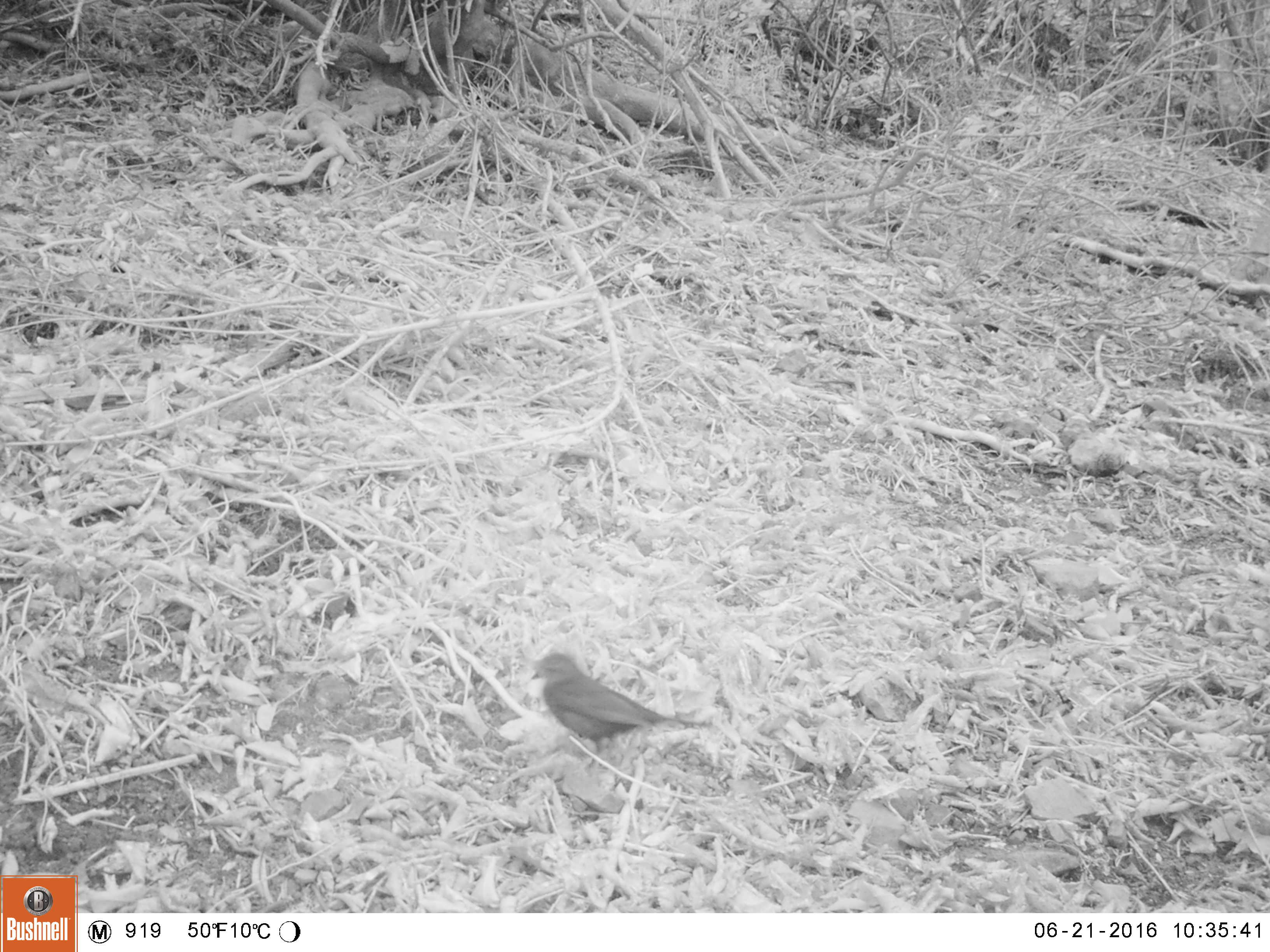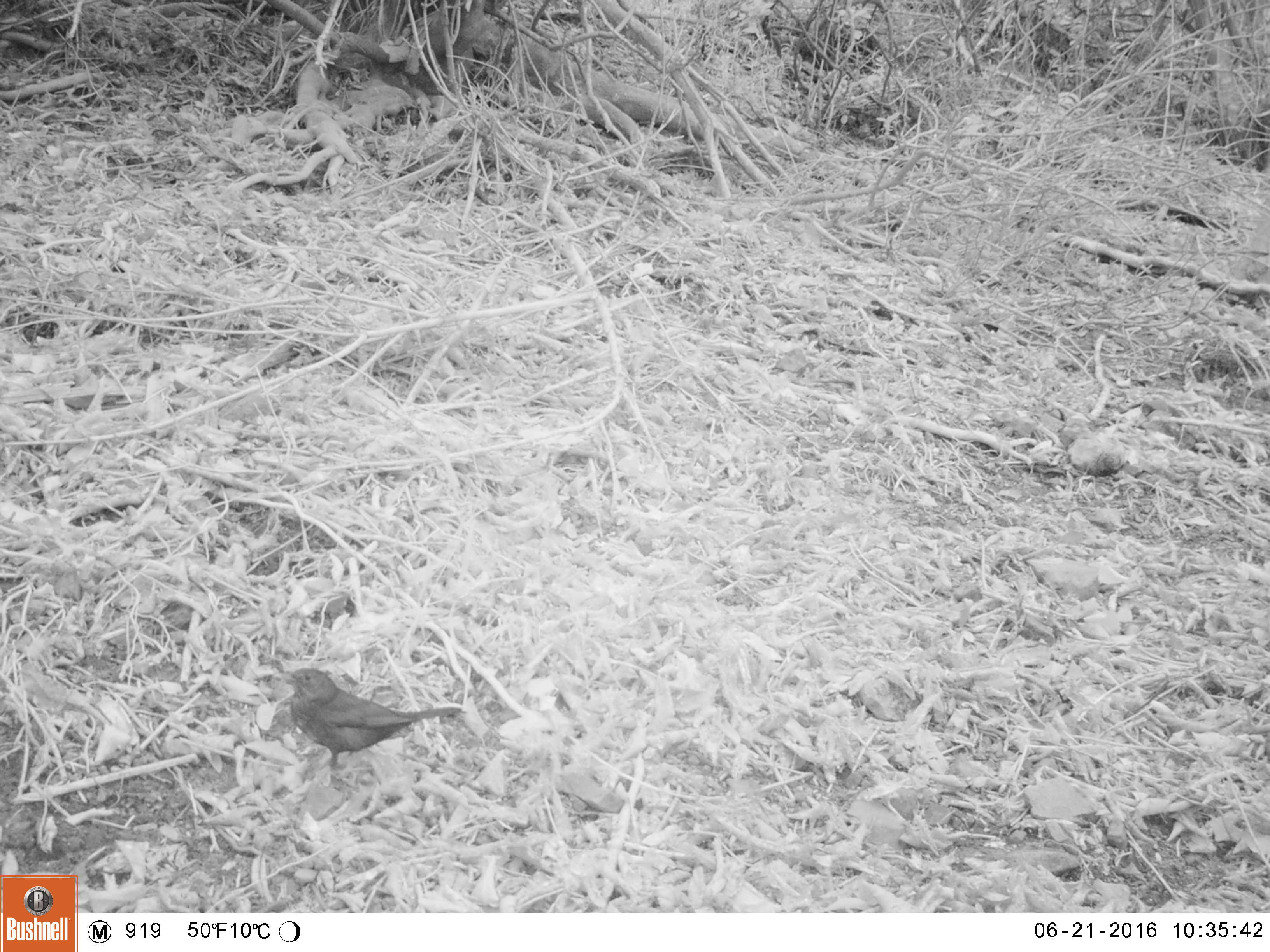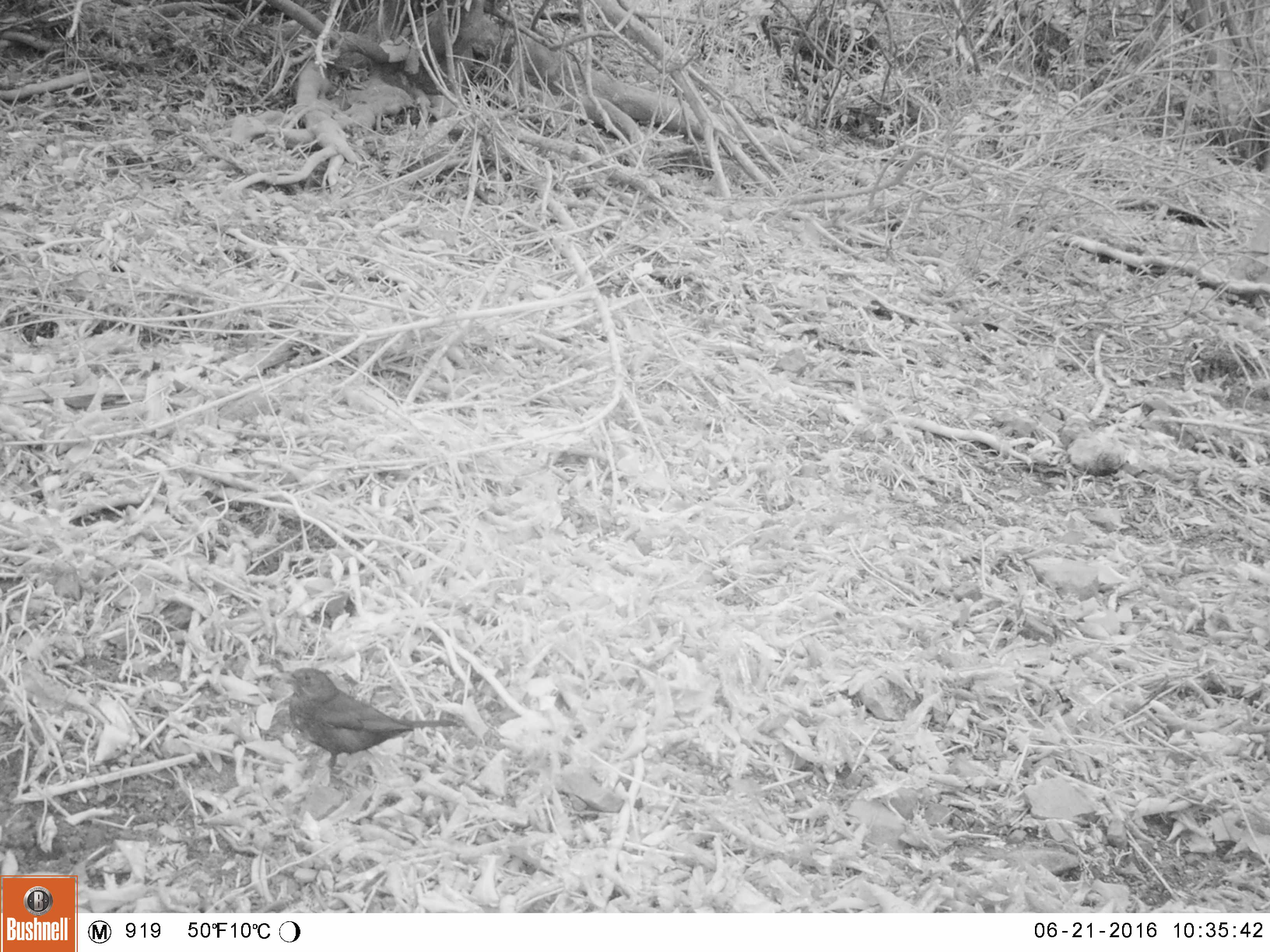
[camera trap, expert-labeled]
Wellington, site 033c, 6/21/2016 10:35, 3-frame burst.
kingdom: Animalia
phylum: Chordata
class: Aves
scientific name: Aves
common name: bird